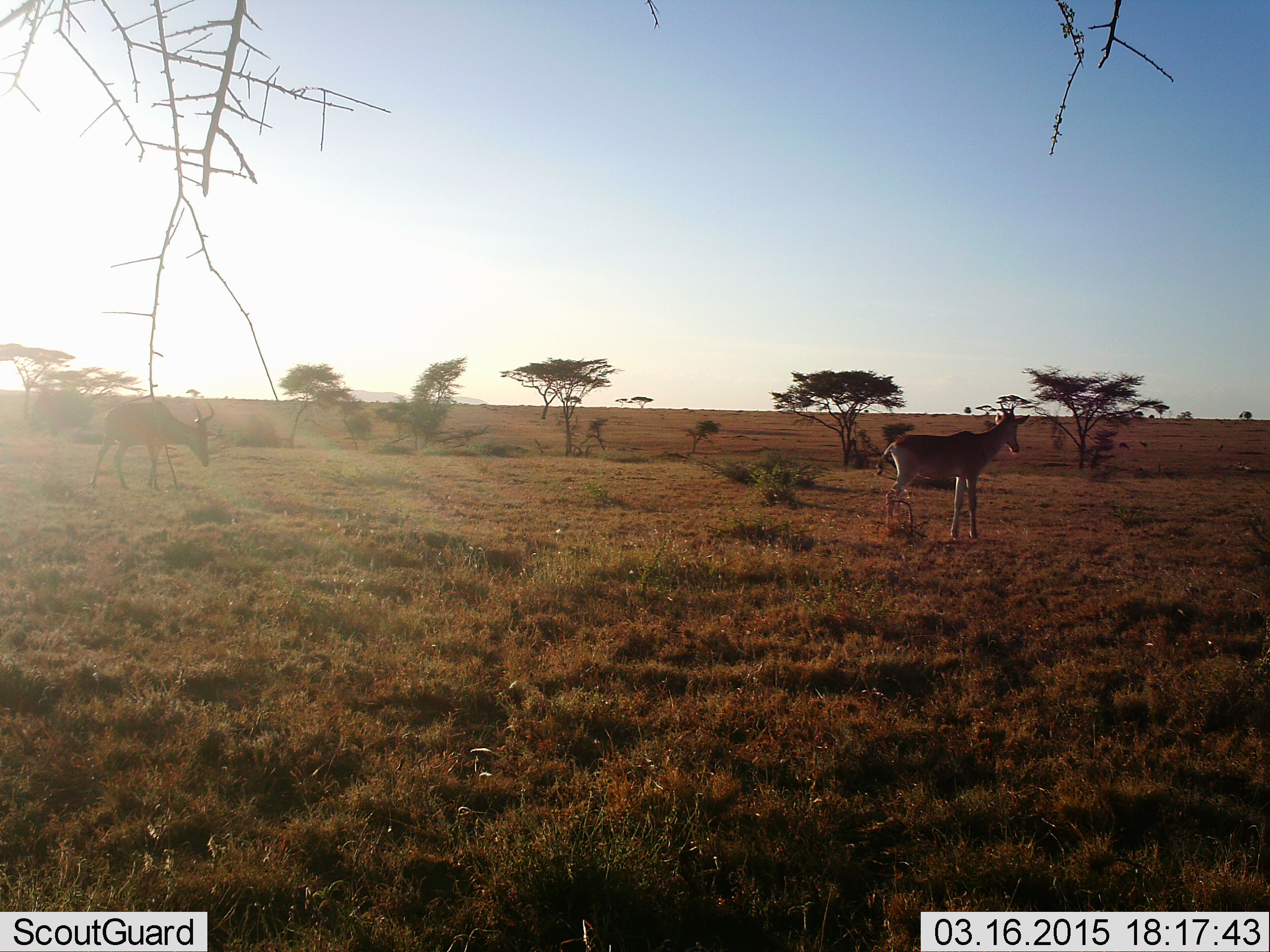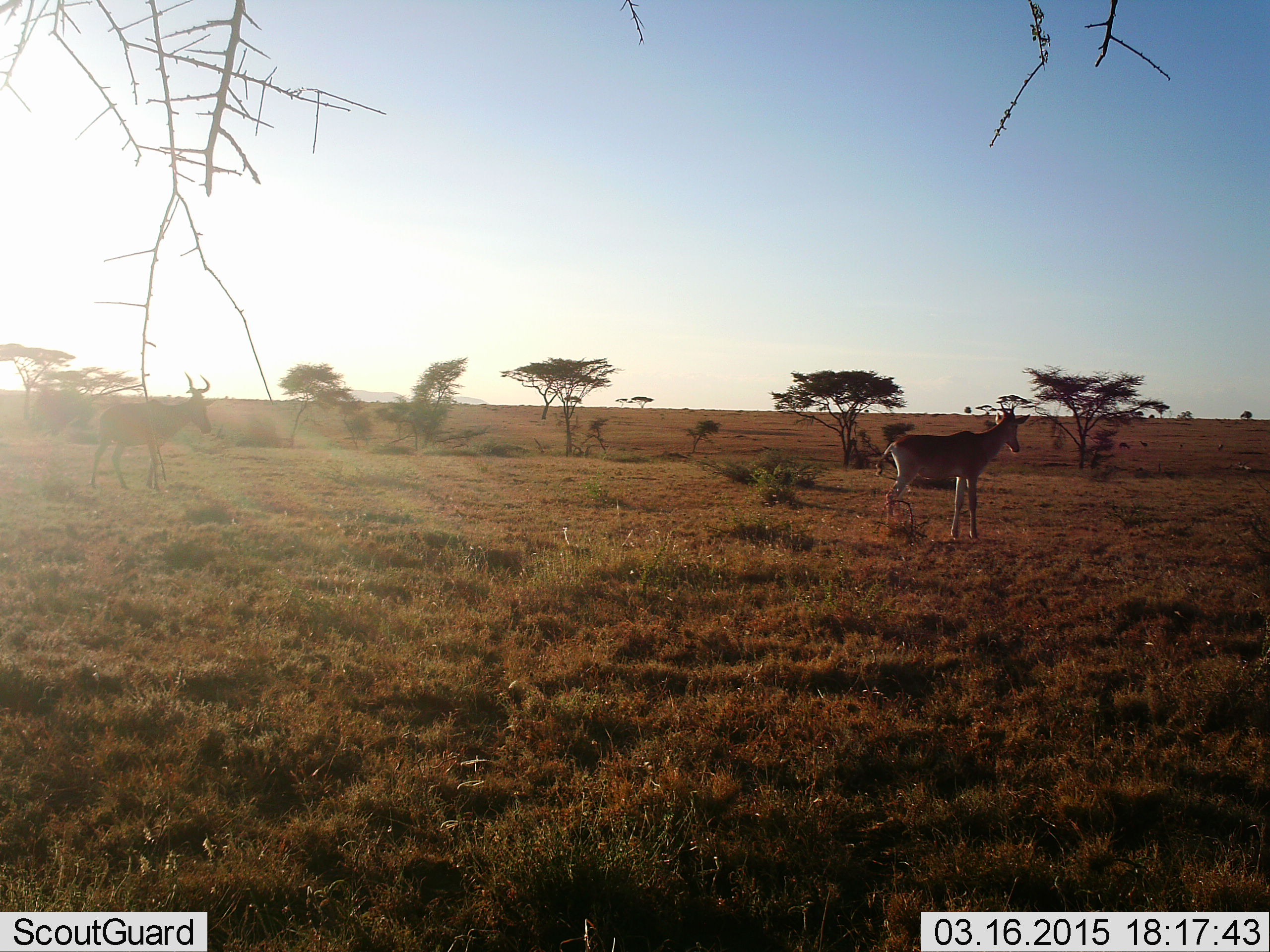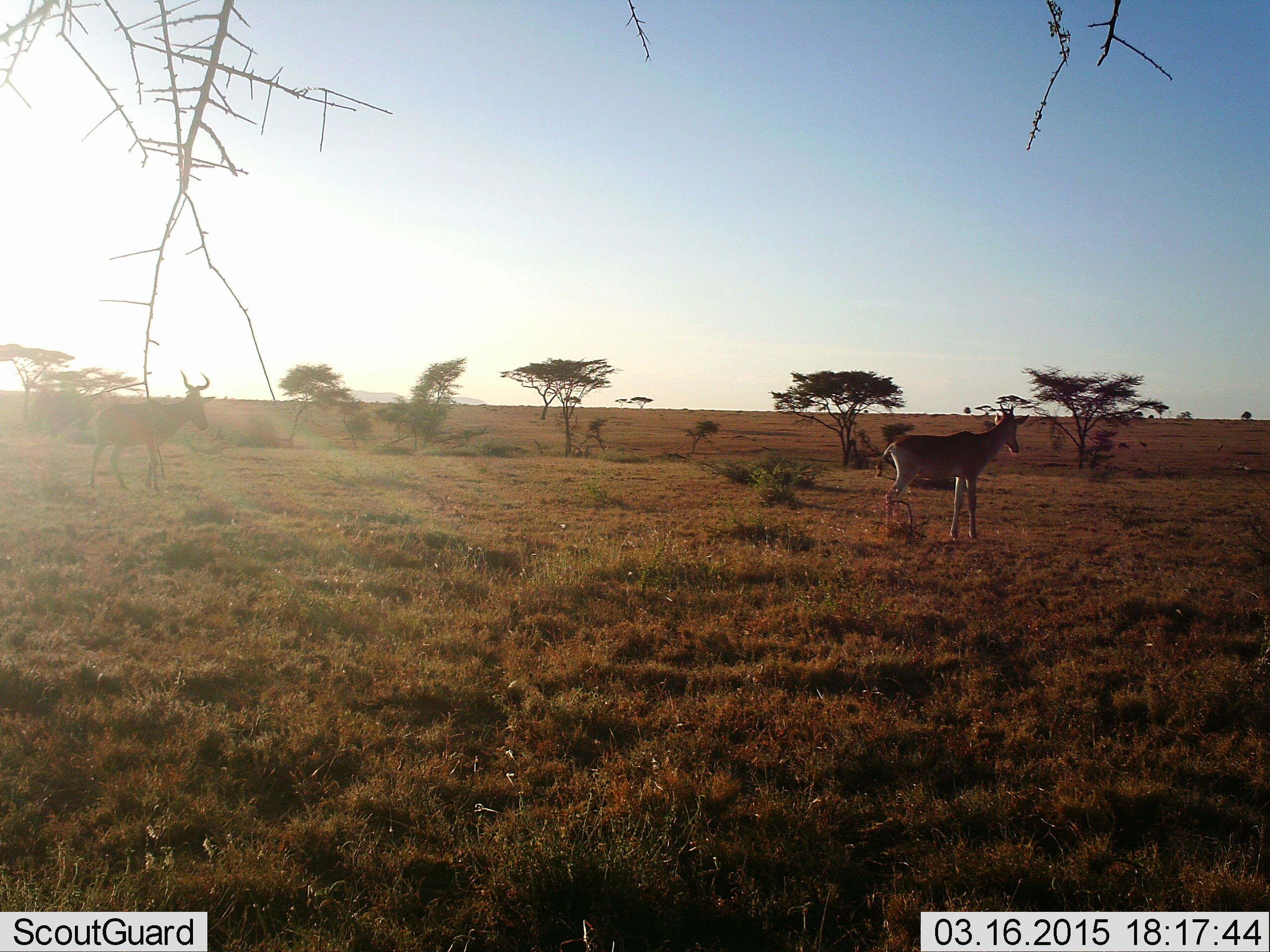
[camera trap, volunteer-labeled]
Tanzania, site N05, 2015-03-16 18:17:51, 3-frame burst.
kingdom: Animalia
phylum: Chordata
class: Mammalia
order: Artiodactyla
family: Bovidae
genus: Alcelaphus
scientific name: Alcelaphus buselaphus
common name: hartebeest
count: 2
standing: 90%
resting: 0%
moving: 30%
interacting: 0%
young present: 0%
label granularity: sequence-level